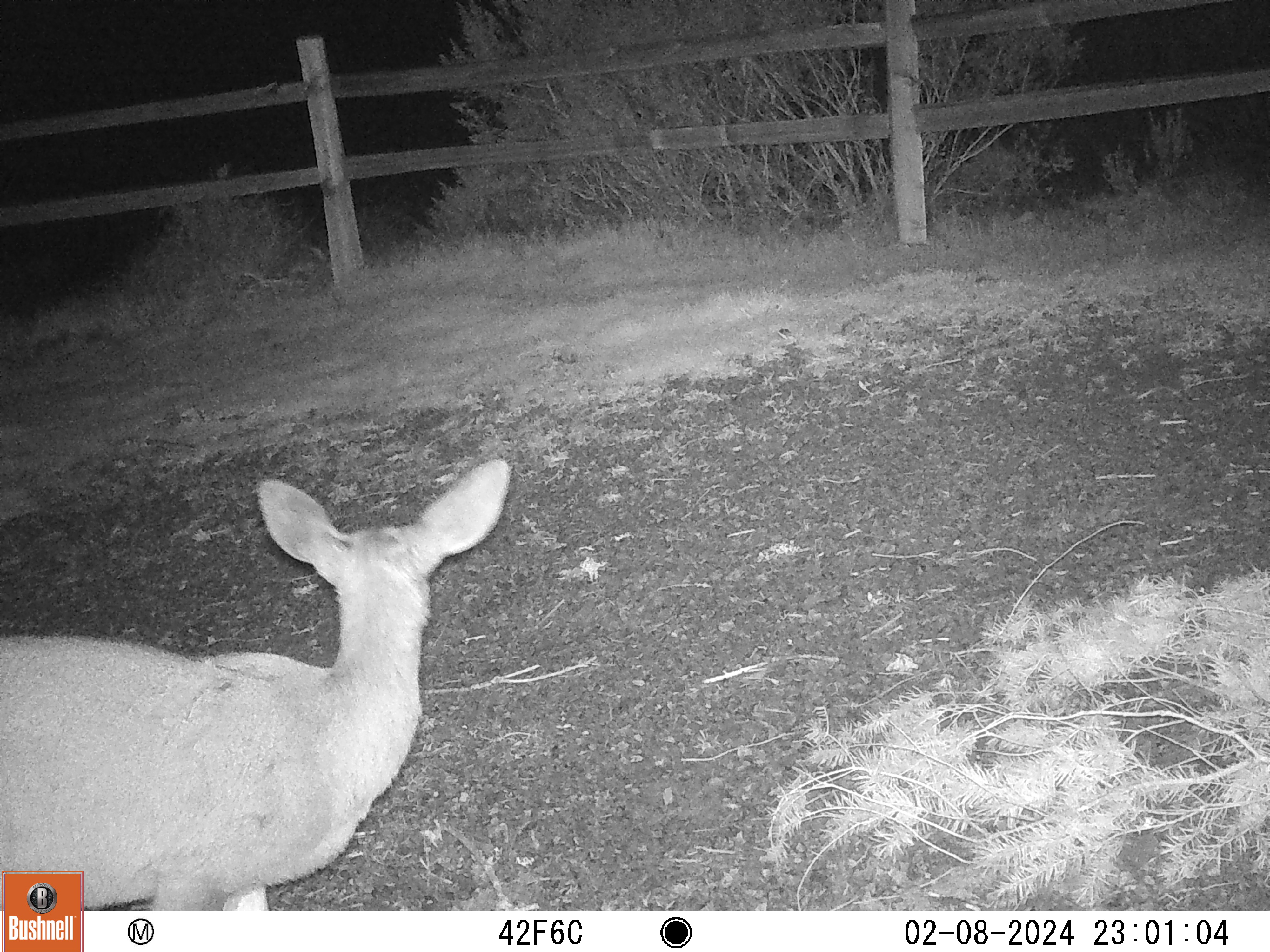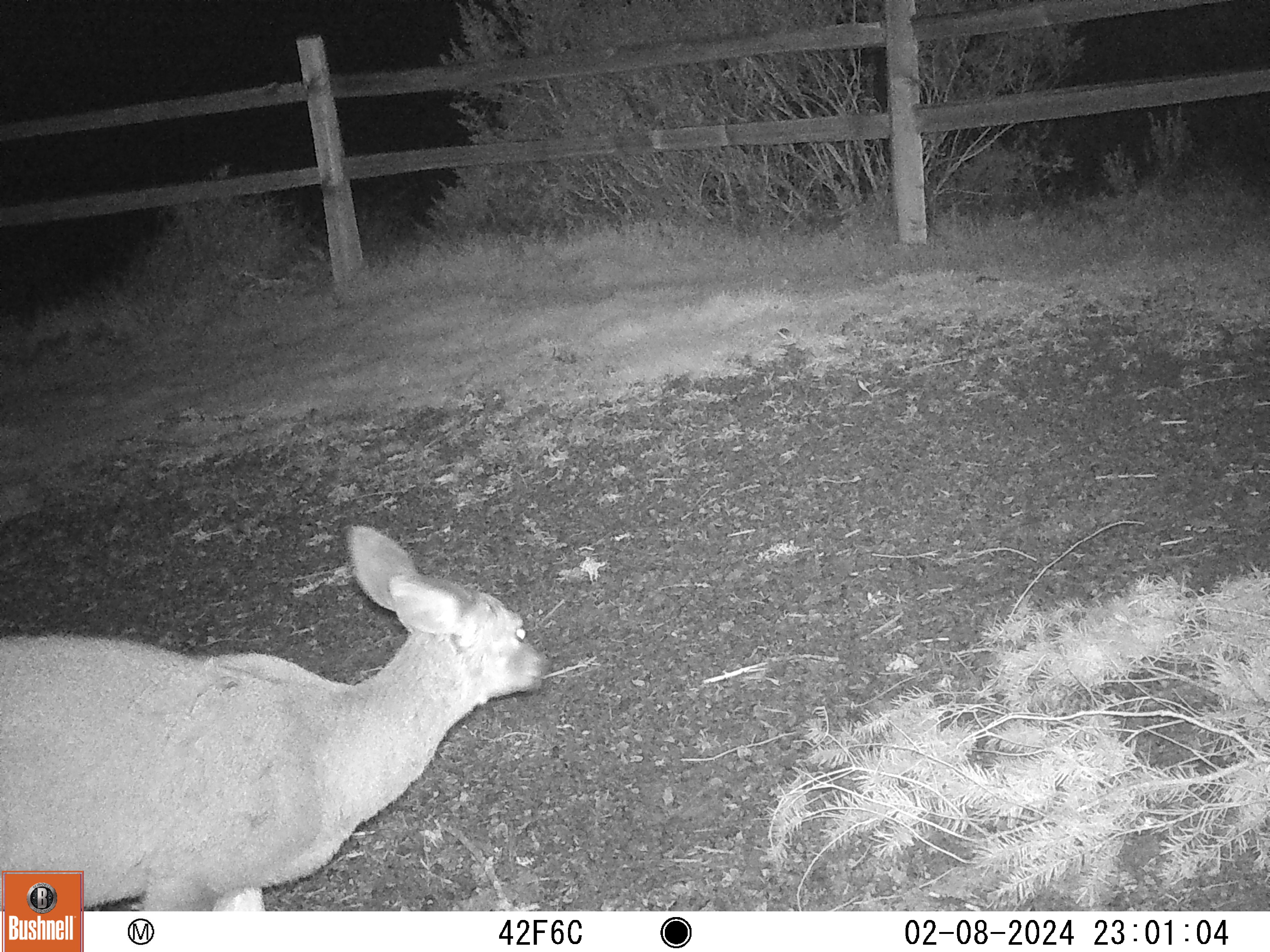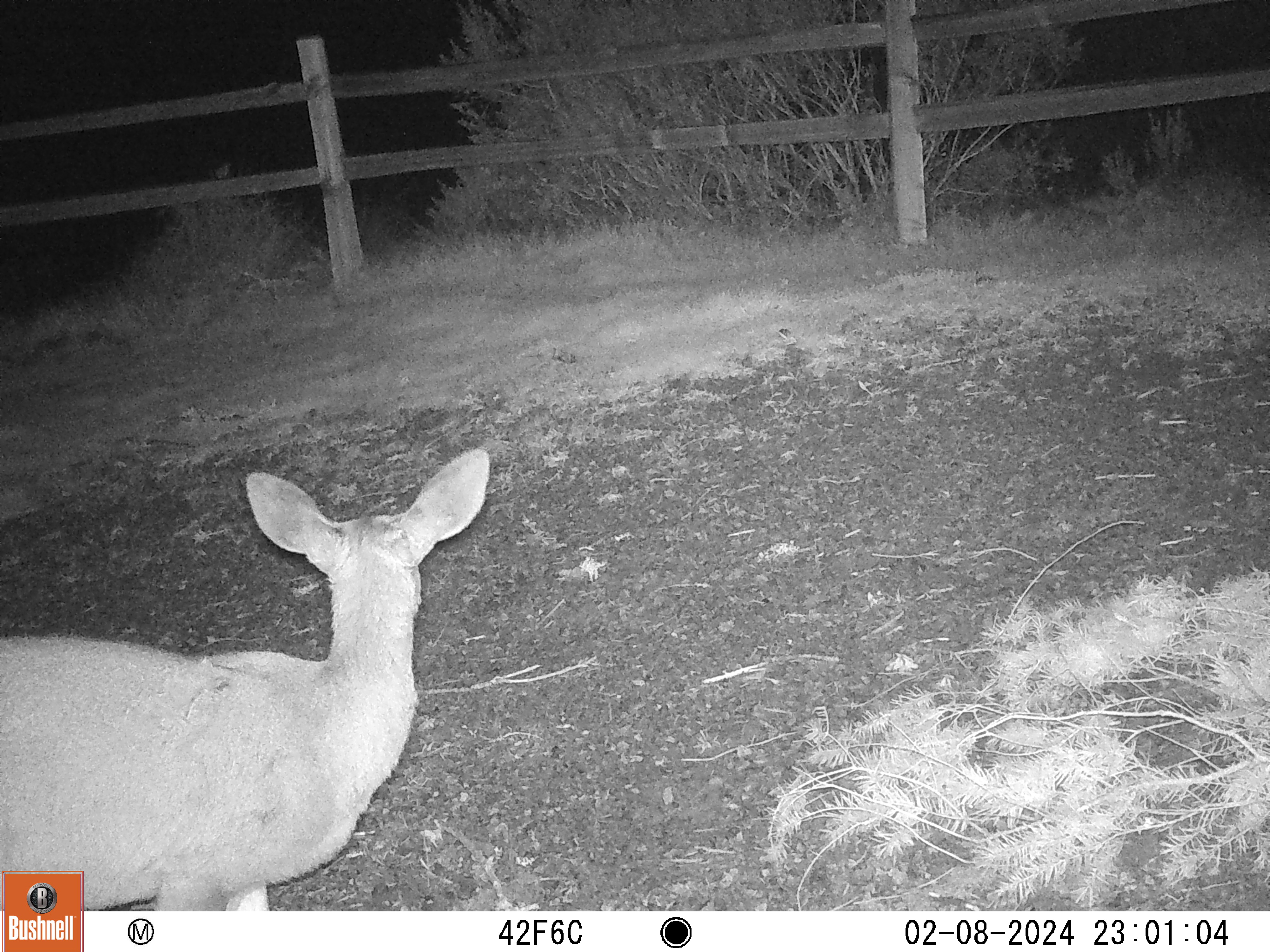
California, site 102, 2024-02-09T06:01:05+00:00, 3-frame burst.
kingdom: Animalia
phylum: Chordata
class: Mammalia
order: Artiodactyla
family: Cervidae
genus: Odocoileus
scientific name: Odocoileus hemionus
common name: mule deer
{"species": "mule deer (Odocoileus hemionus)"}